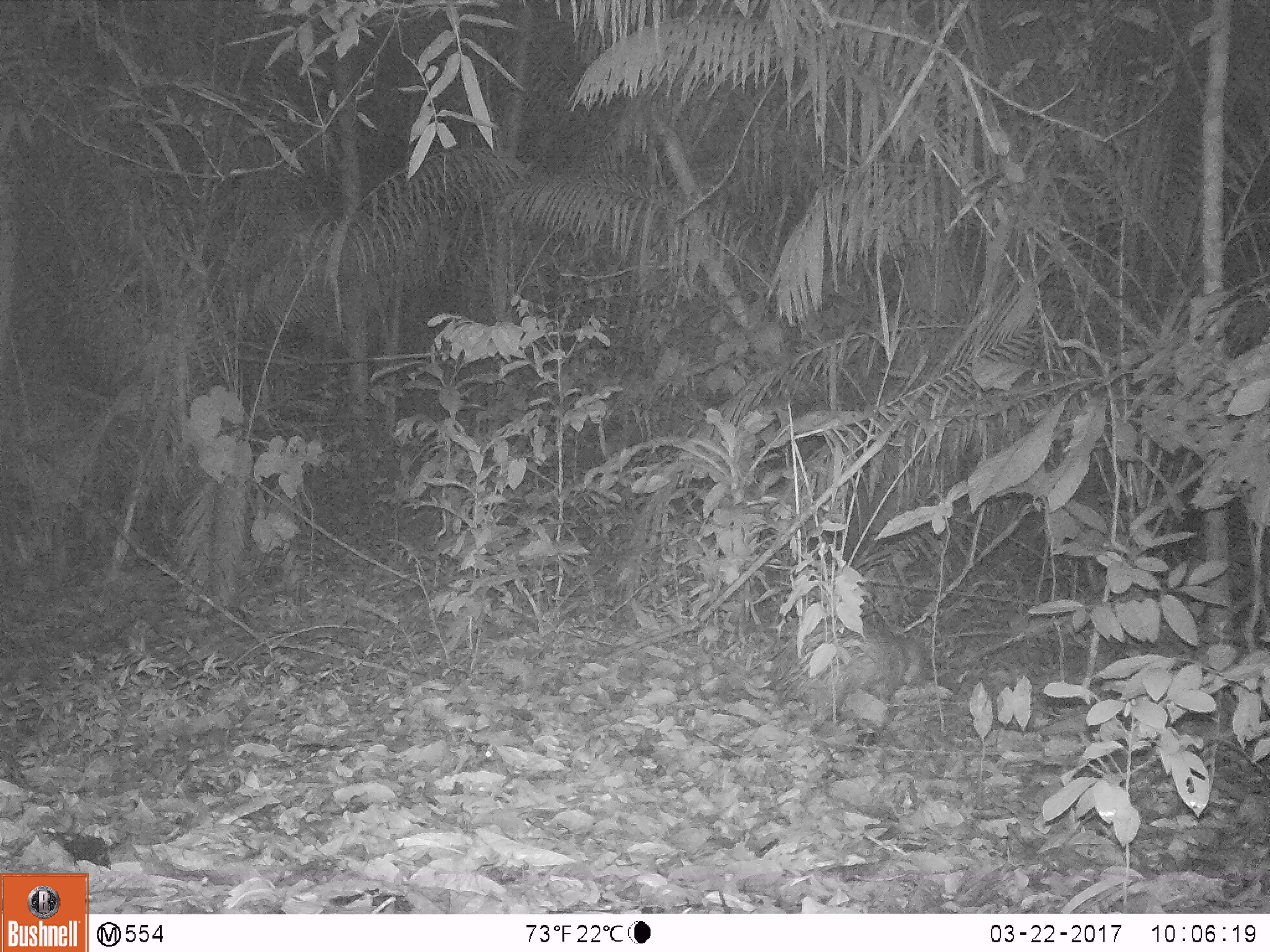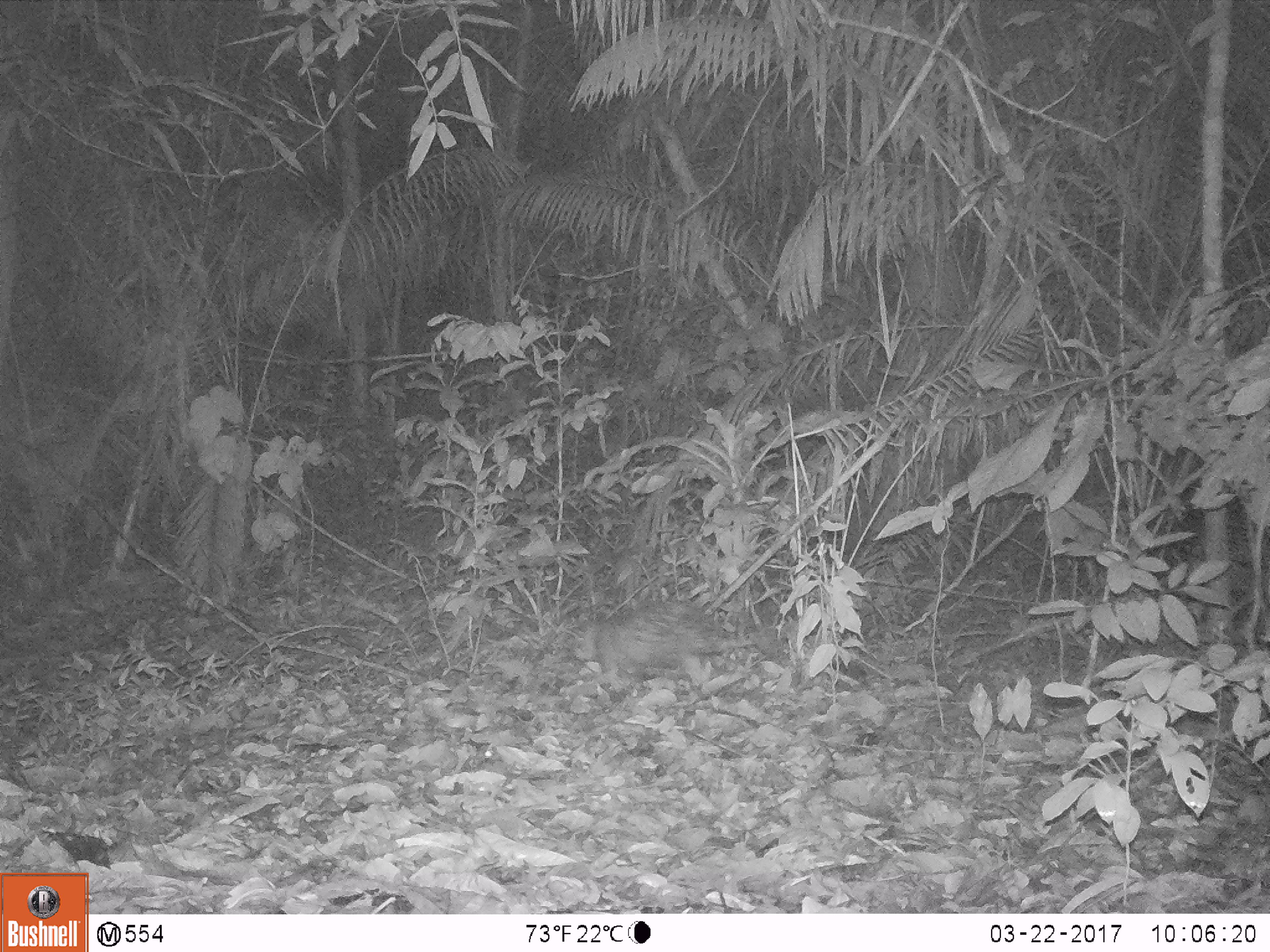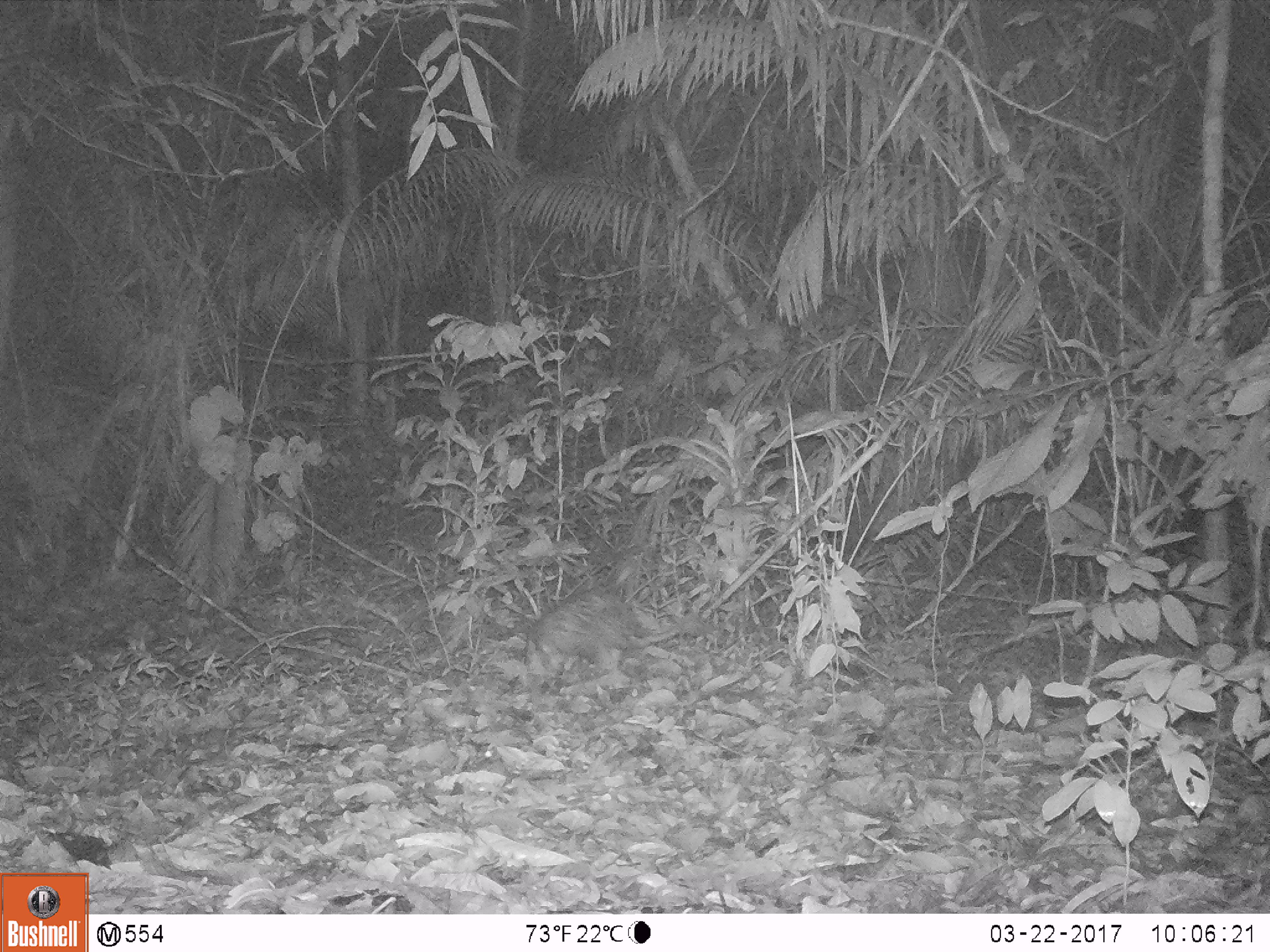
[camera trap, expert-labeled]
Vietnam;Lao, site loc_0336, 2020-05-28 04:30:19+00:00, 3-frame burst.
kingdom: Animalia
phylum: Chordata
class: Mammalia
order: Rodentia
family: Hystricidae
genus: Atherurus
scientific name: Atherurus macrourus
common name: asiatic brush-tailed porcupine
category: asiatic brush tailed porcupine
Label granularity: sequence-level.